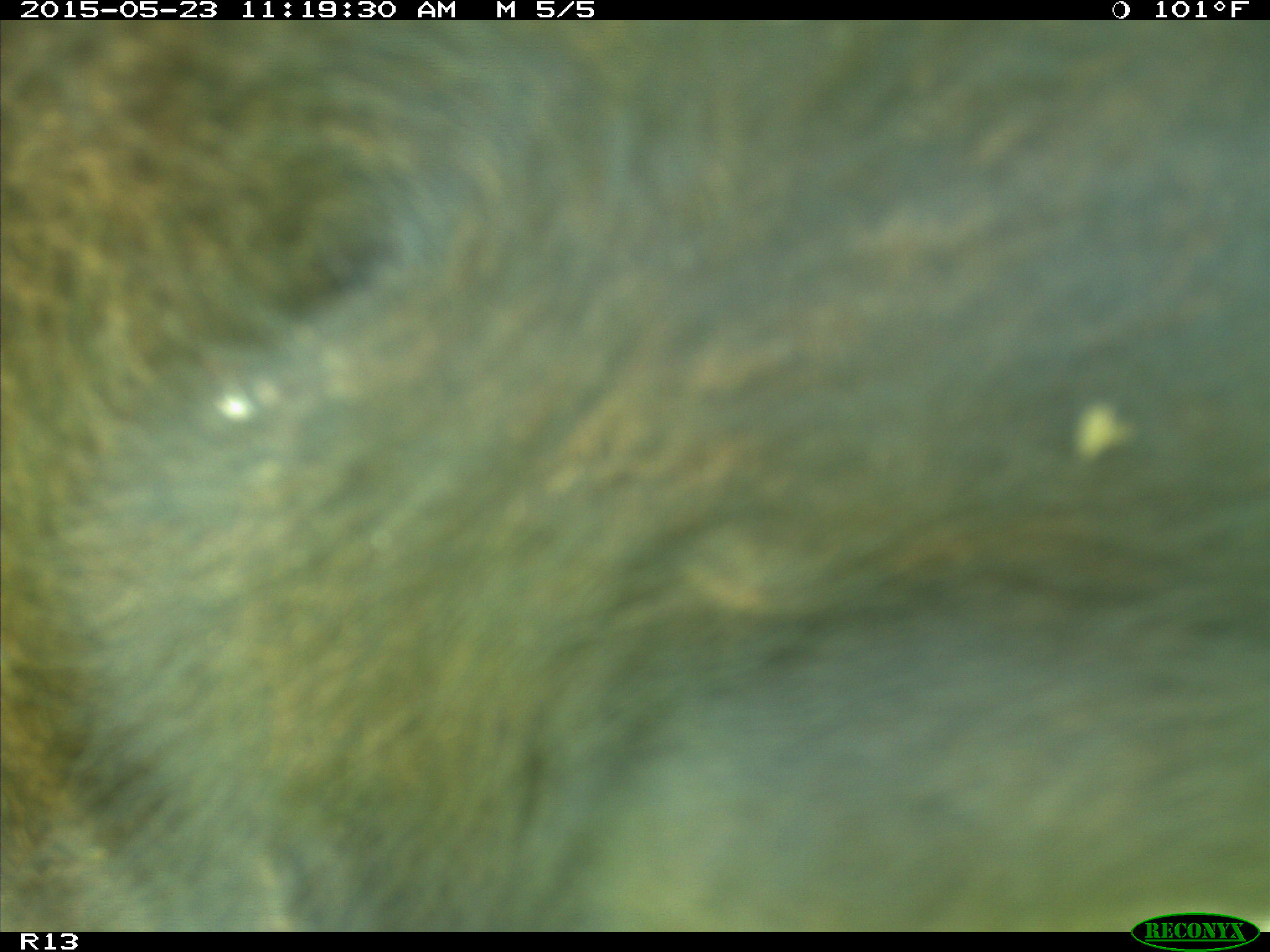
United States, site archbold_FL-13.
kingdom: Animalia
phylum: Chordata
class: Mammalia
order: Artiodactyla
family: Bovidae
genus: Bos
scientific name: Bos taurus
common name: domestic cow